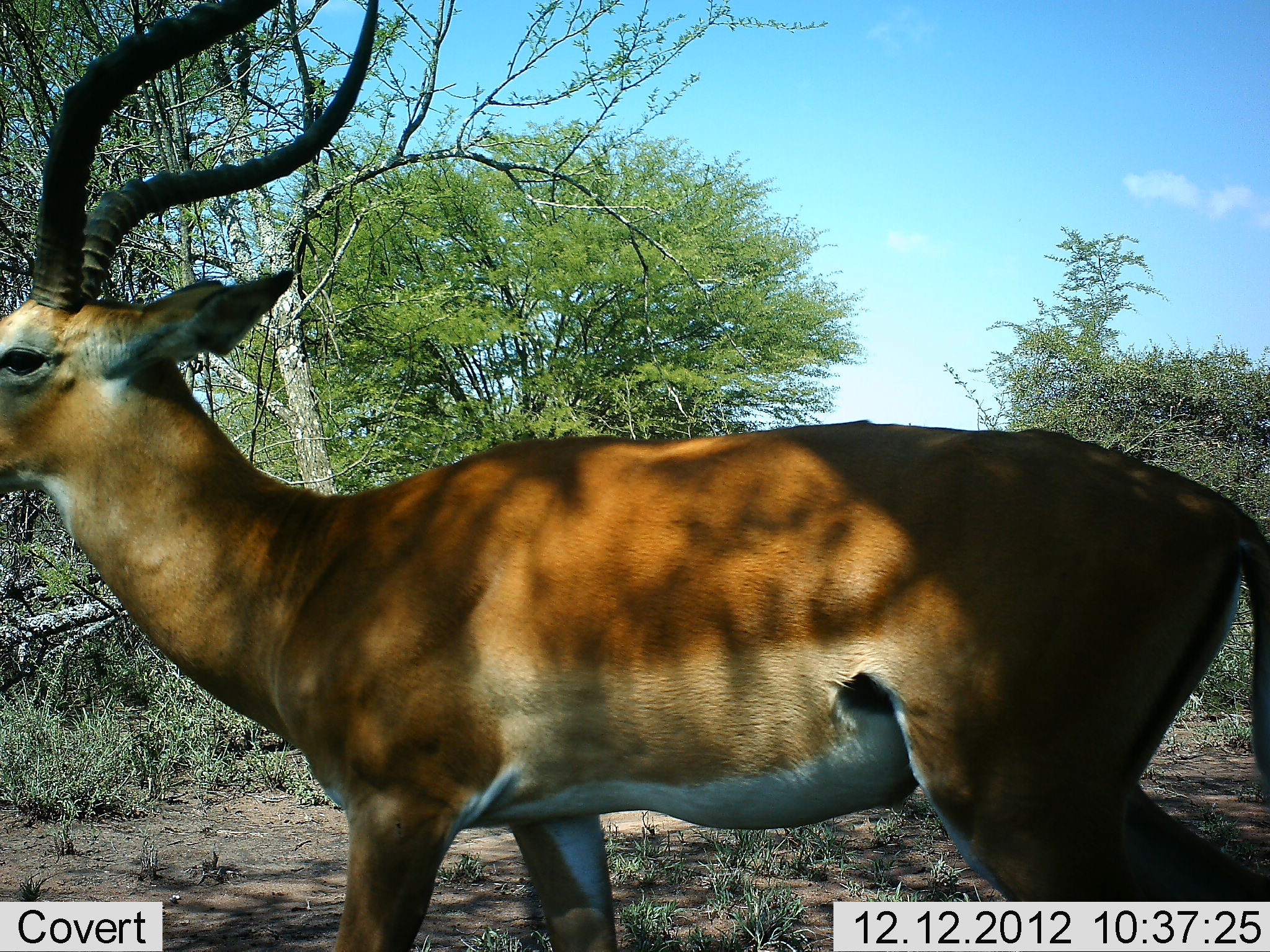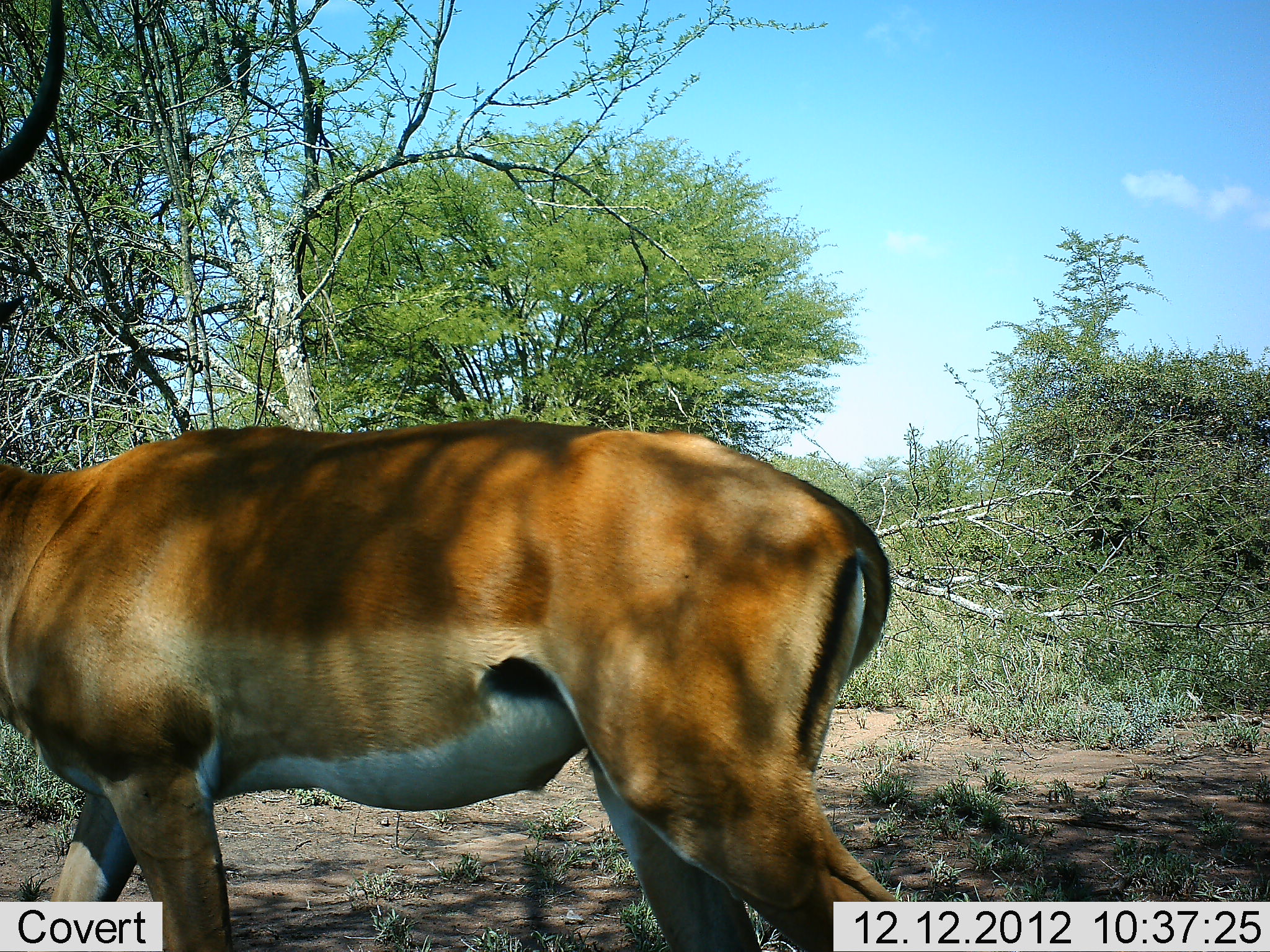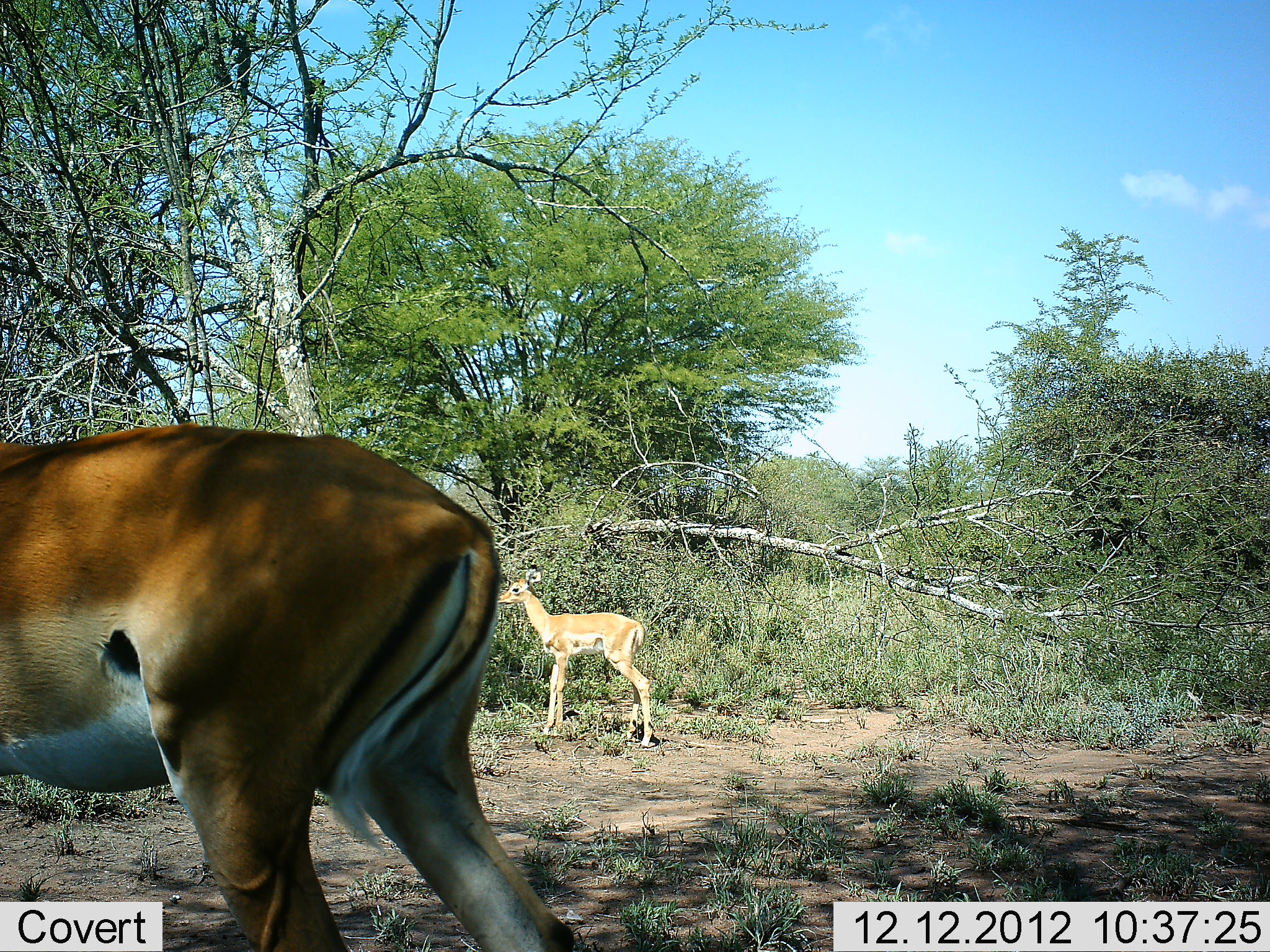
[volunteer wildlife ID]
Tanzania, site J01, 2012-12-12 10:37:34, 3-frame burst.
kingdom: Animalia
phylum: Chordata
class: Mammalia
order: Artiodactyla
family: Bovidae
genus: Aepyceros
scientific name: Aepyceros melampus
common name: impala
Impala (Aepyceros melampus), count 2. Behavior (volunteer vote fractions): standing 50%, resting 0%, moving 91%, interacting 0%. Young present (vote fraction): 45%. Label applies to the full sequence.